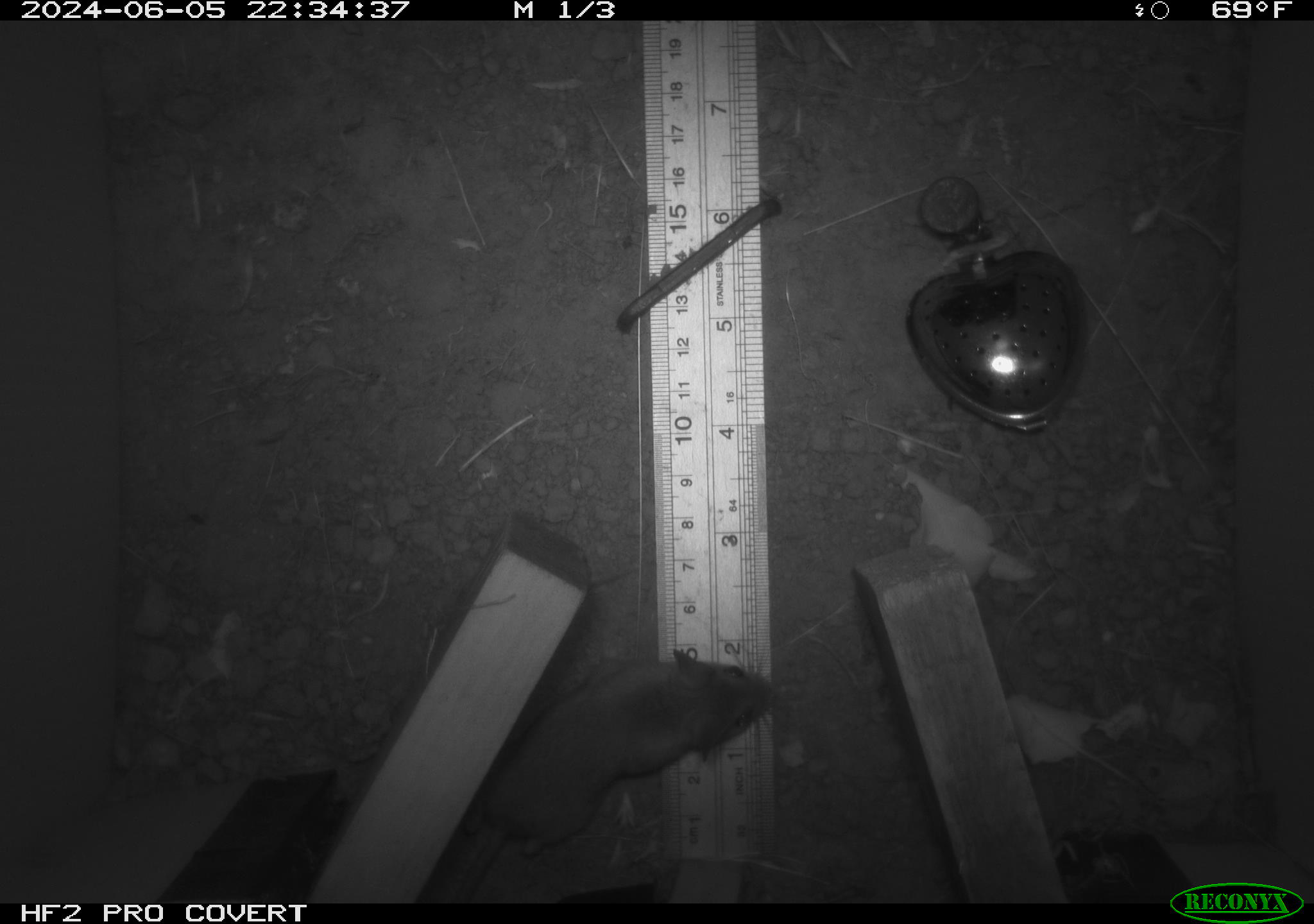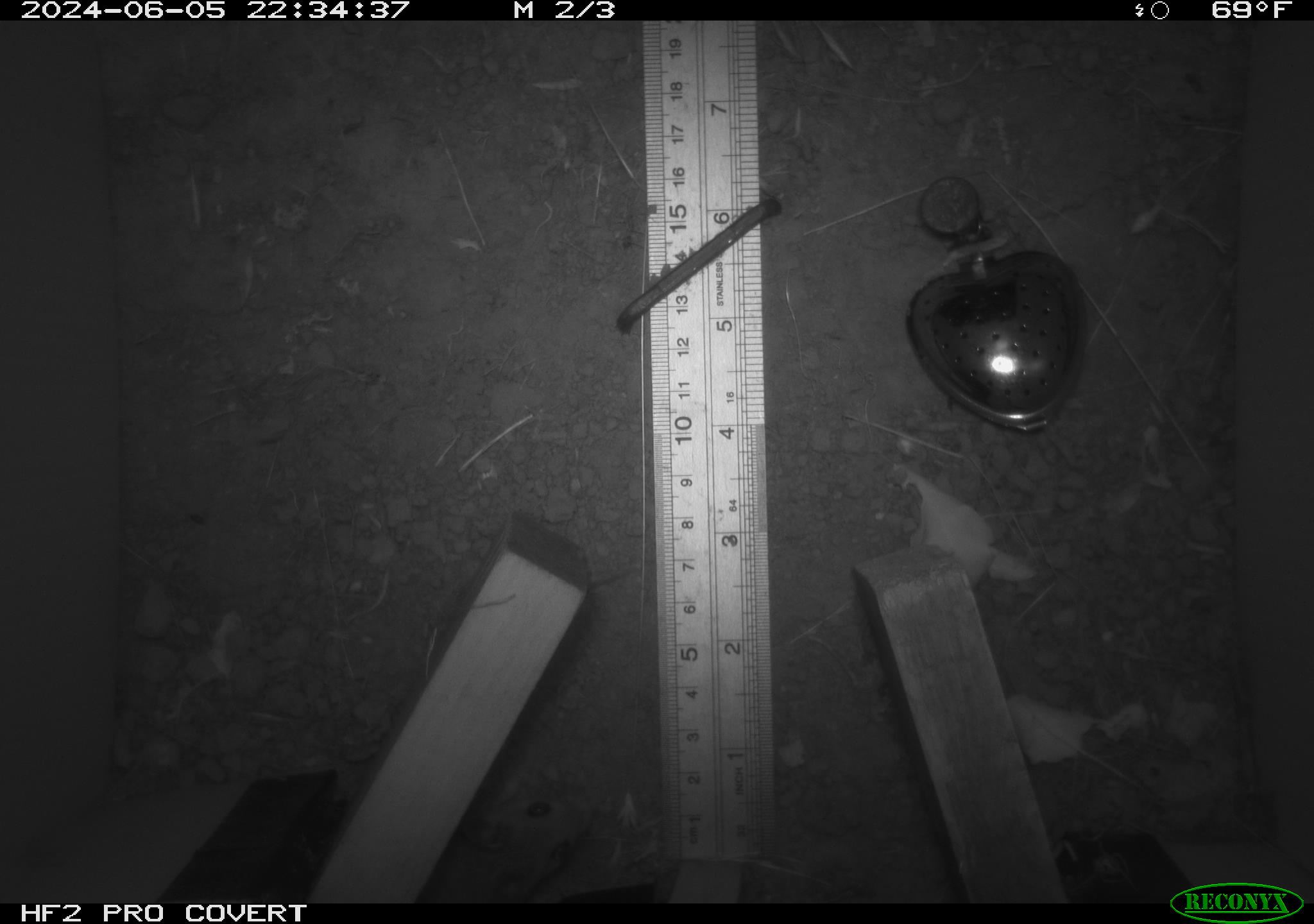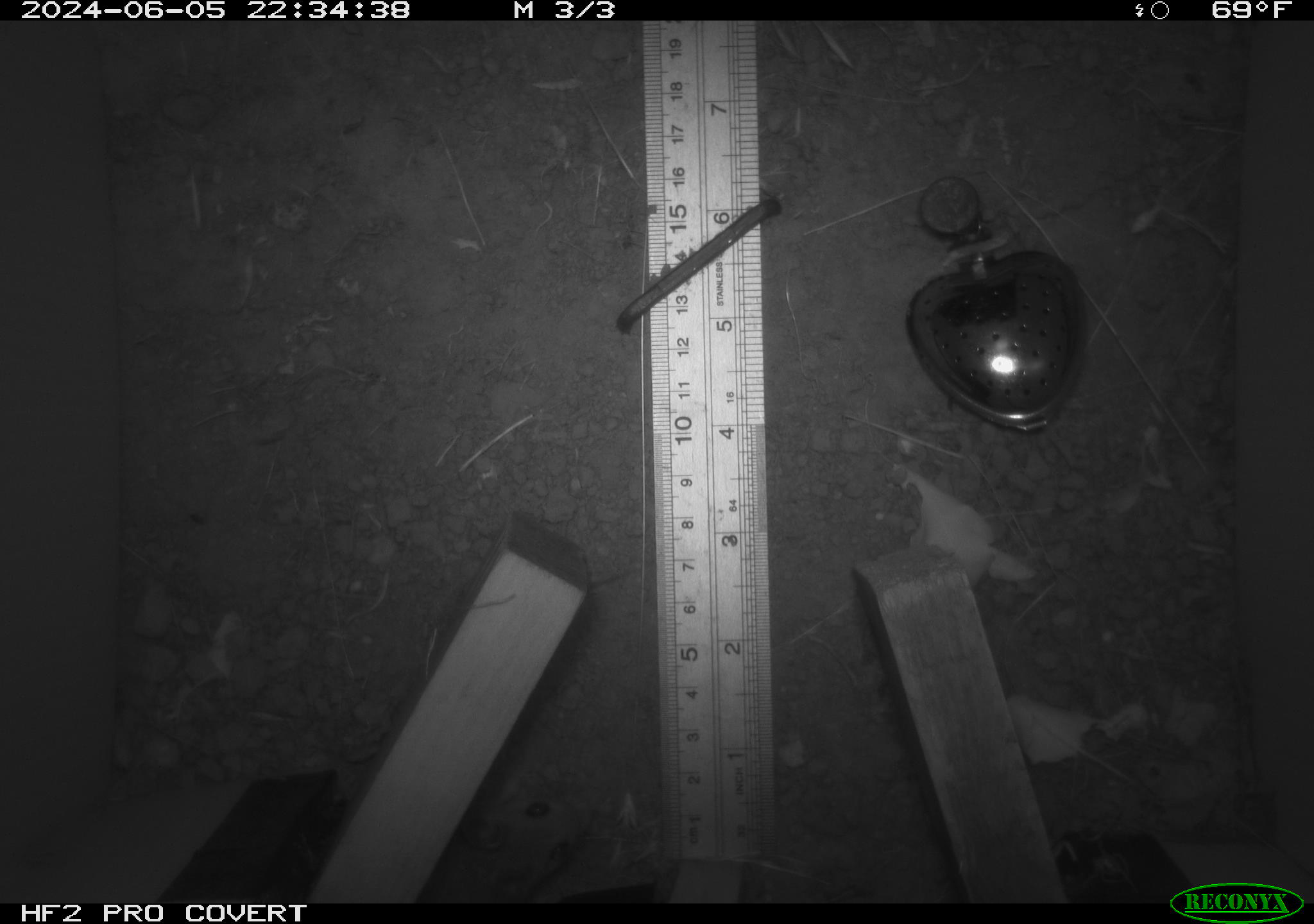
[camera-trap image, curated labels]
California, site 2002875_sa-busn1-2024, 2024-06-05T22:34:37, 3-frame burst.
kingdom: Animalia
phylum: Chordata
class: Mammalia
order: Rodentia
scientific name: Rodentia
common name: mouse species